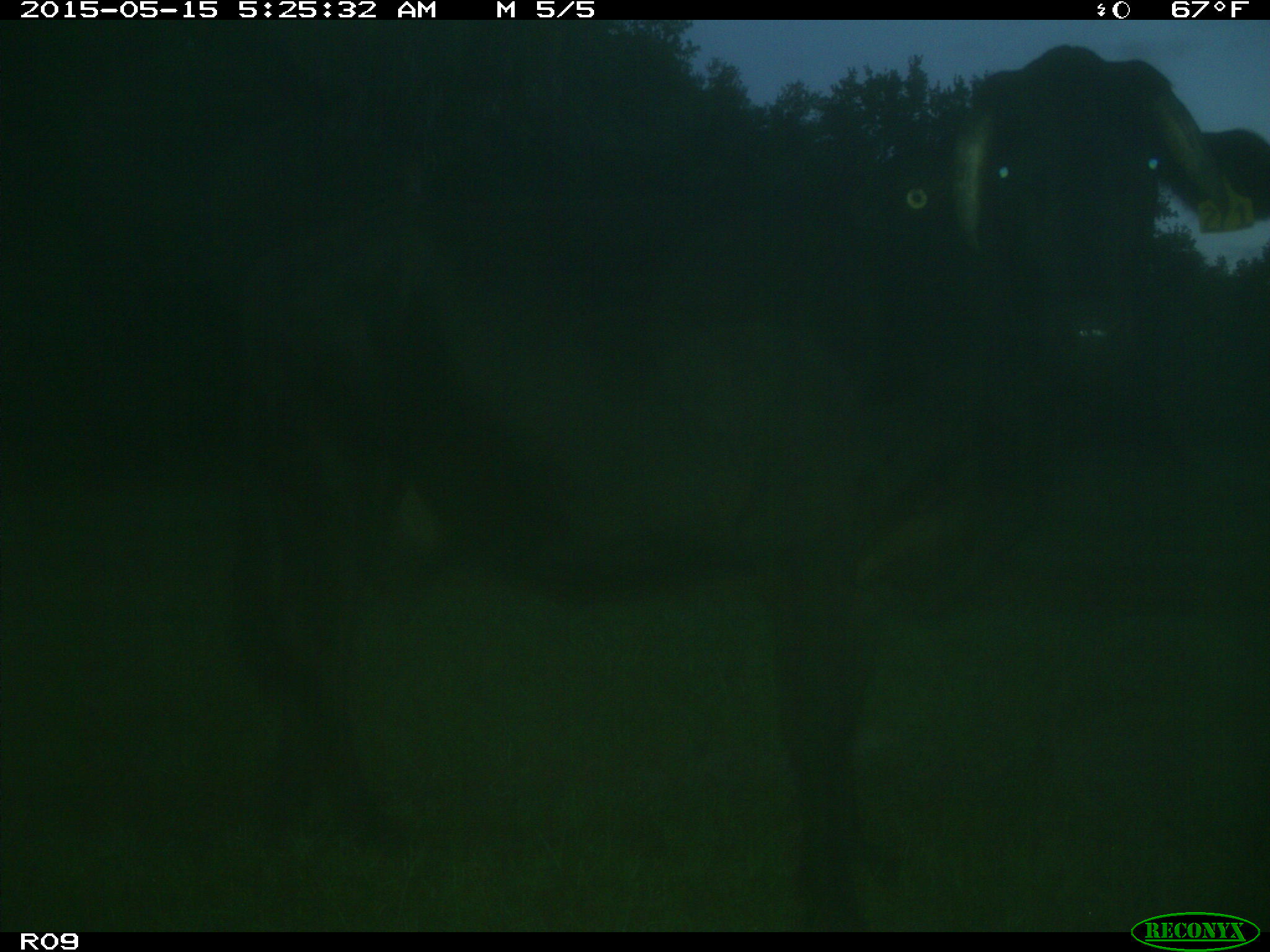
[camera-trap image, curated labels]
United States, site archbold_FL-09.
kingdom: Animalia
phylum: Chordata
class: Mammalia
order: Artiodactyla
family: Bovidae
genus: Bos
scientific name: Bos taurus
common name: domestic cow